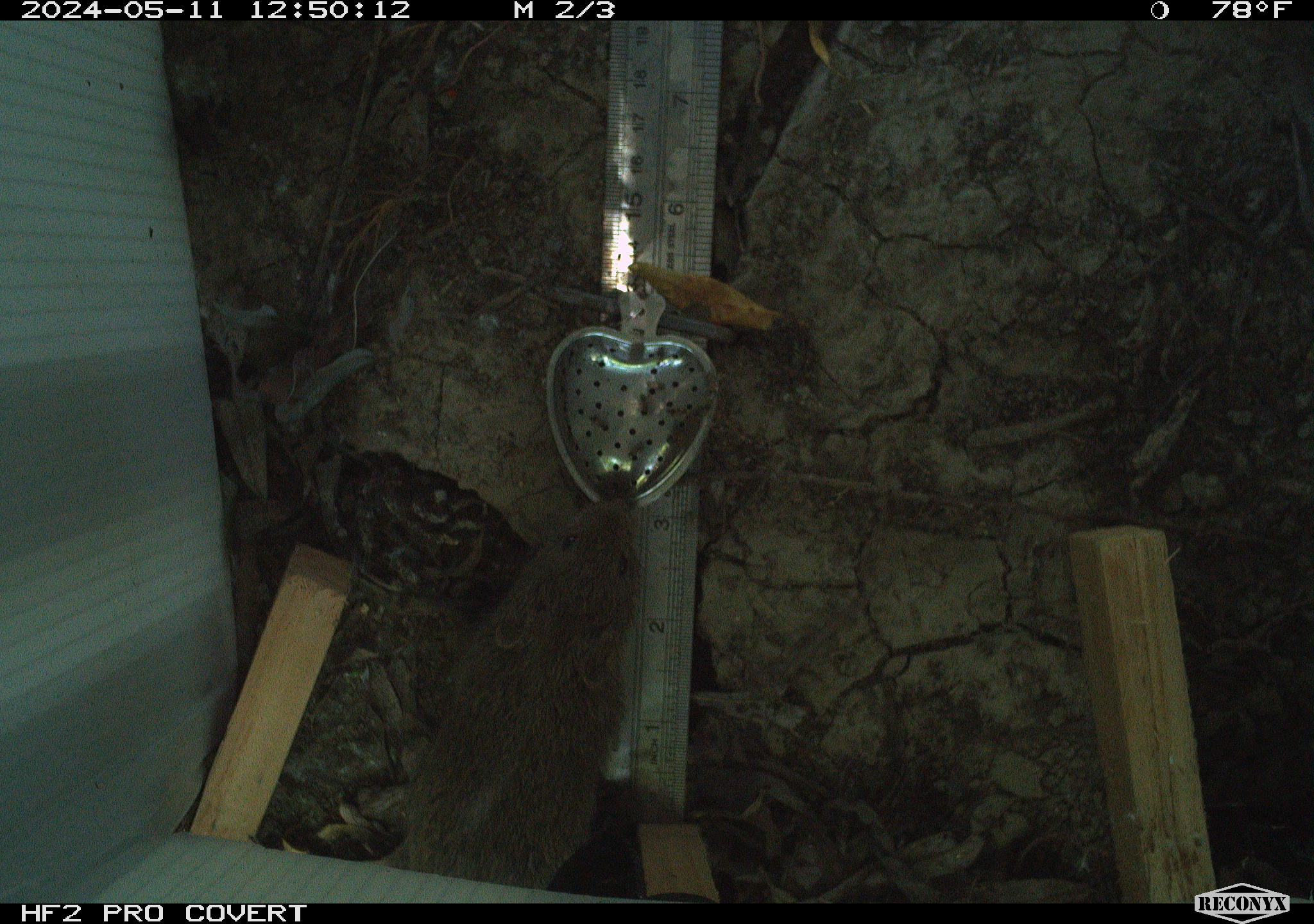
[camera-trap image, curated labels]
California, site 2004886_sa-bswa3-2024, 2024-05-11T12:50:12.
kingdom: Animalia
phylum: Chordata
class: Mammalia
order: Rodentia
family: Cricetidae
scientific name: Arvicolinae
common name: voles, lemmings, and muskrats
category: arvicolinae subfamily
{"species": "arvicolinae subfamily (voles, lemmings, and muskrats) (Arvicolinae)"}